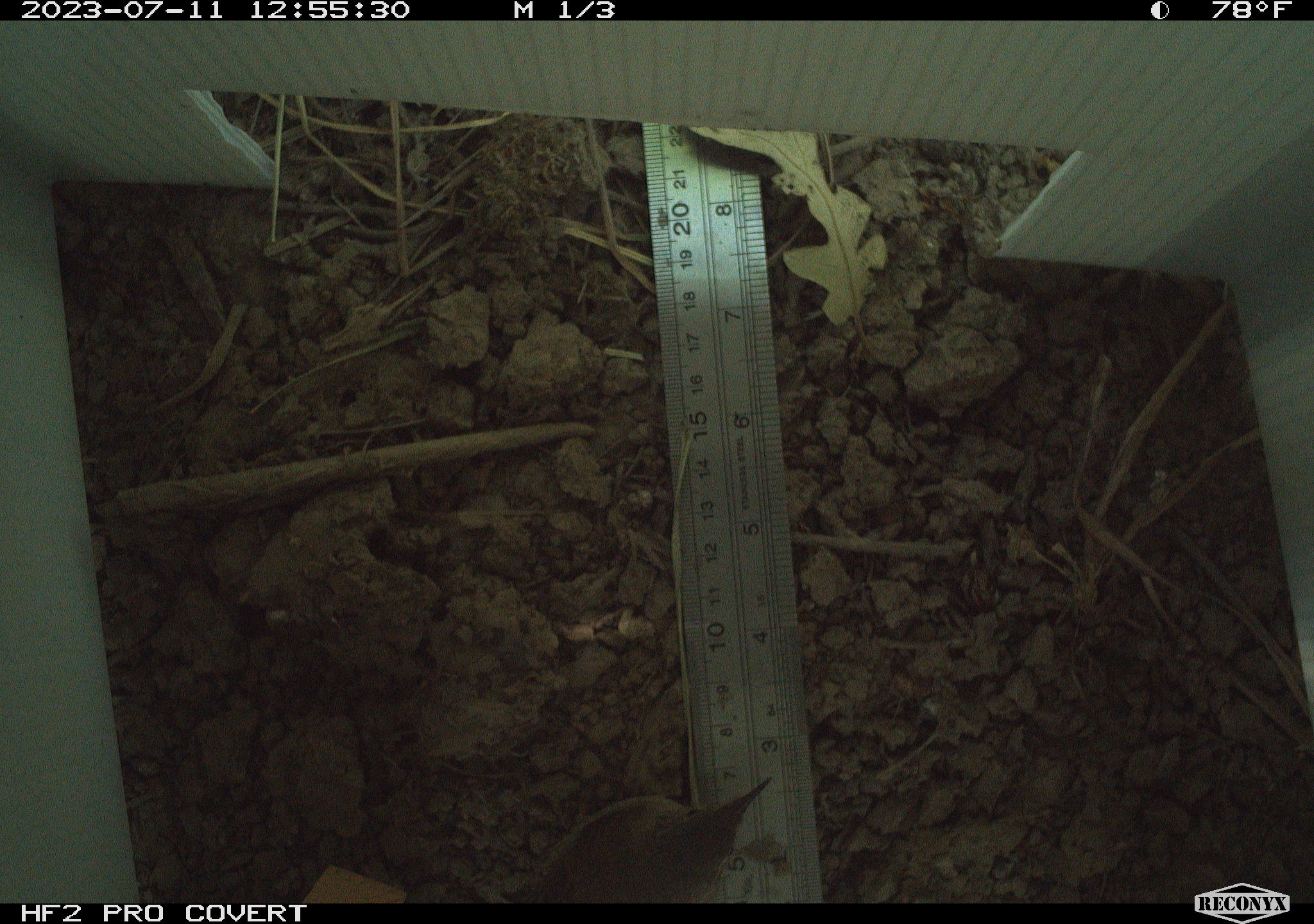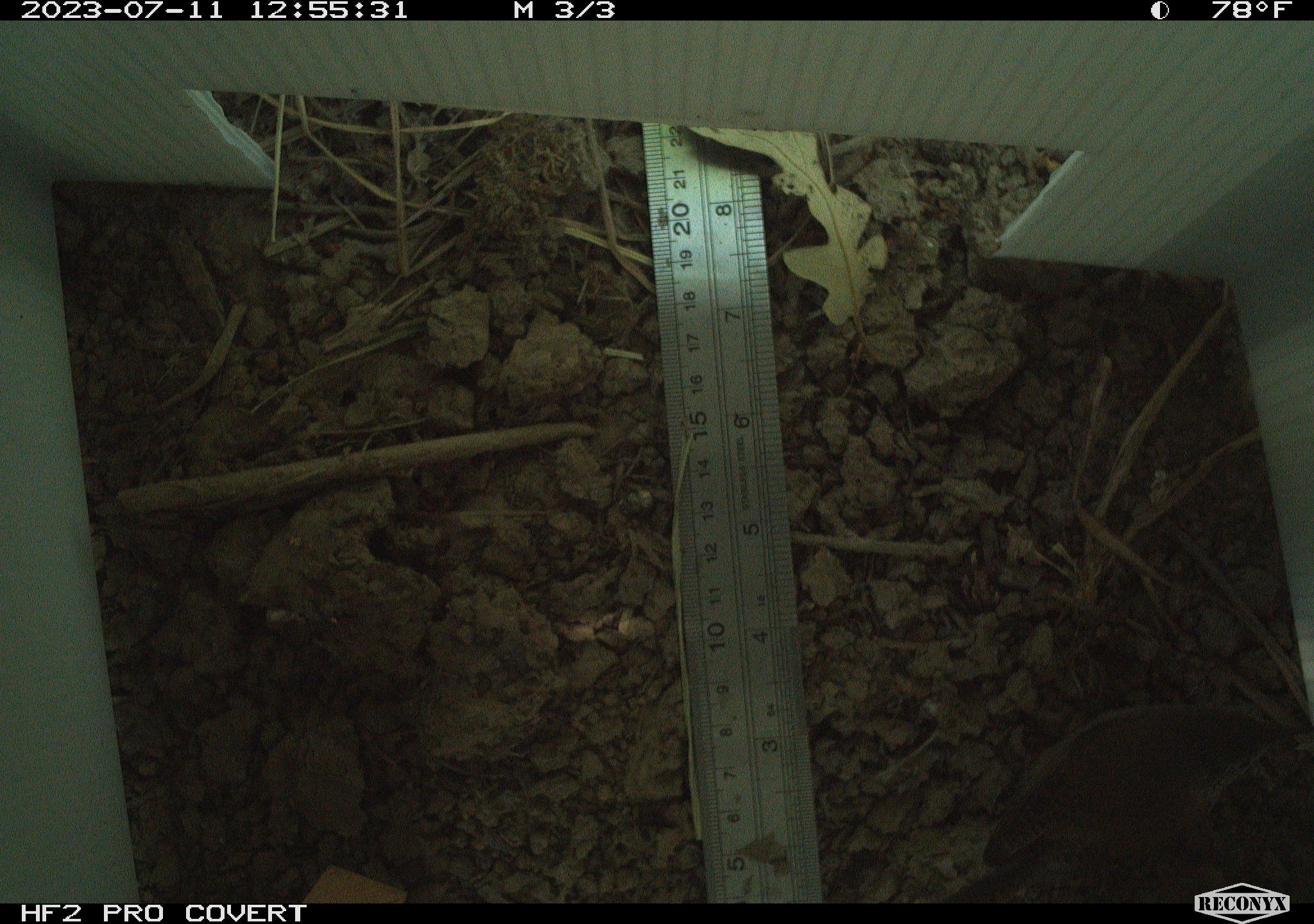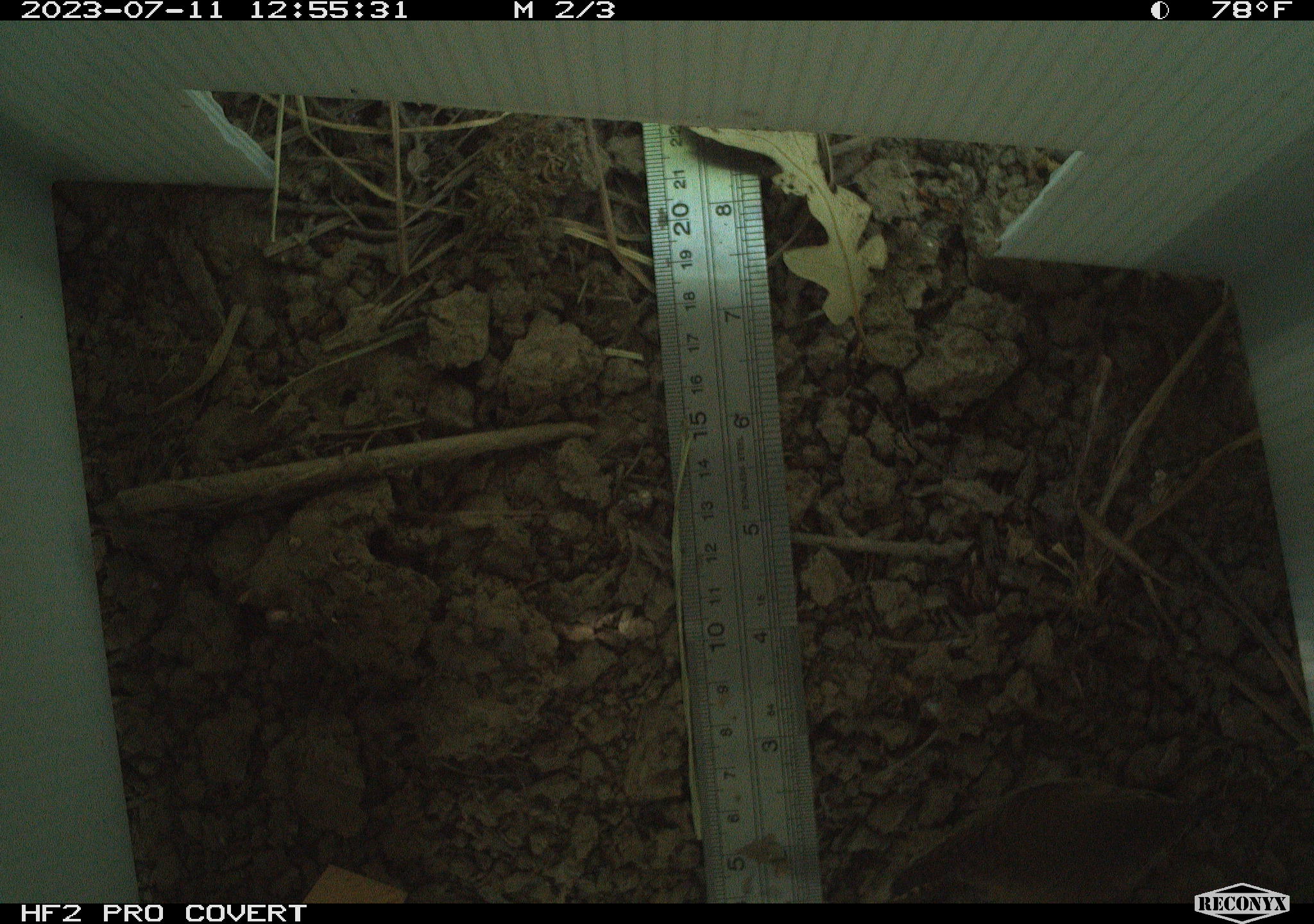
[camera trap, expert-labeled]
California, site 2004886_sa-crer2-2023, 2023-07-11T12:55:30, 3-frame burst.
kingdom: Animalia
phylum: Chordata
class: Aves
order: Passeriformes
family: Troglodytidae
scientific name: Troglodytidae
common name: wren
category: troglodytidae family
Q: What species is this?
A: Troglodytidae family (wren) (Troglodytidae).